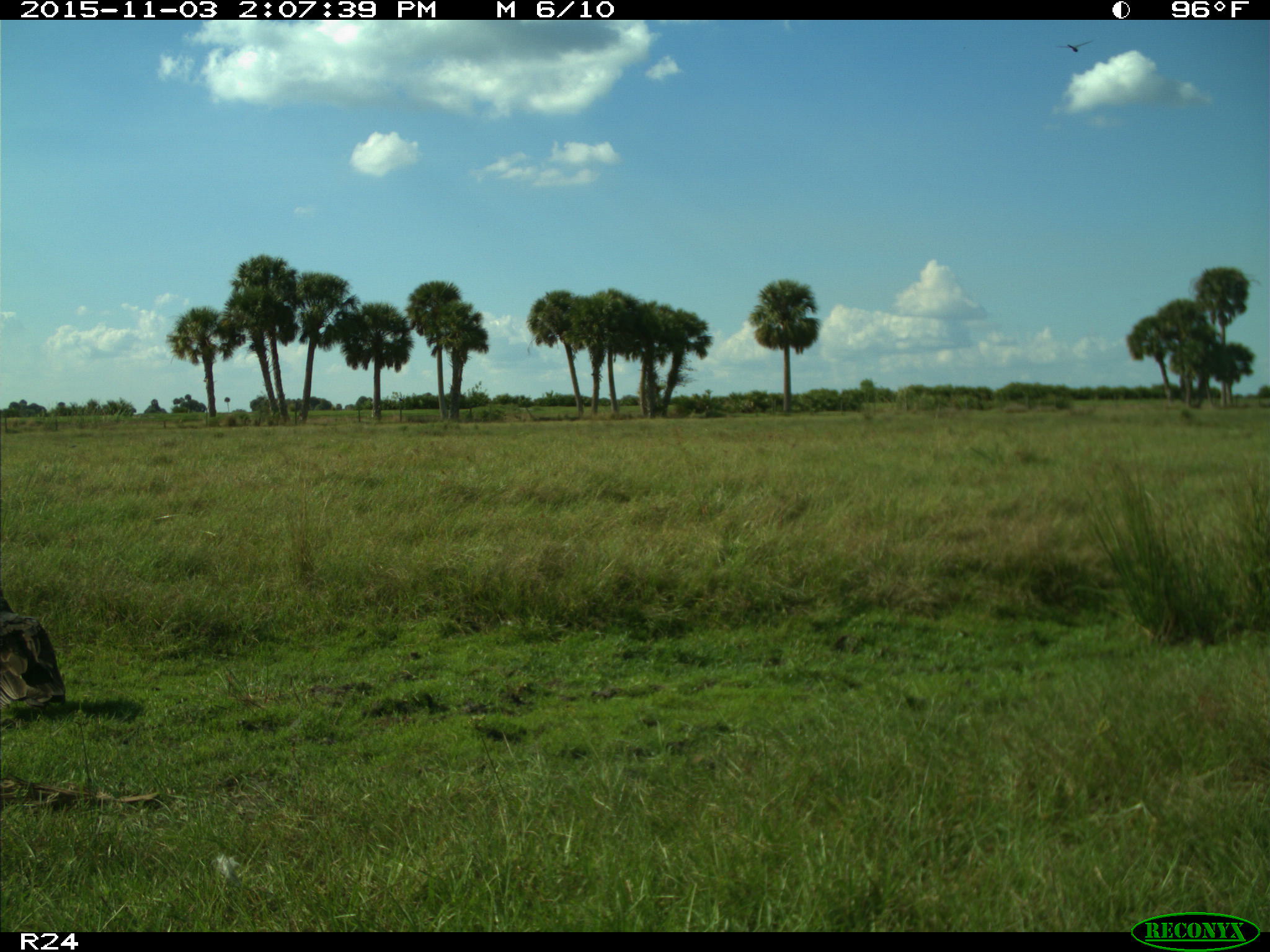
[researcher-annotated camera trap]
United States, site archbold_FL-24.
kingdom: Animalia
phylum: Chordata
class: Aves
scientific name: Aves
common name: birds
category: unidentified bird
Unidentified bird (birds) (Aves).